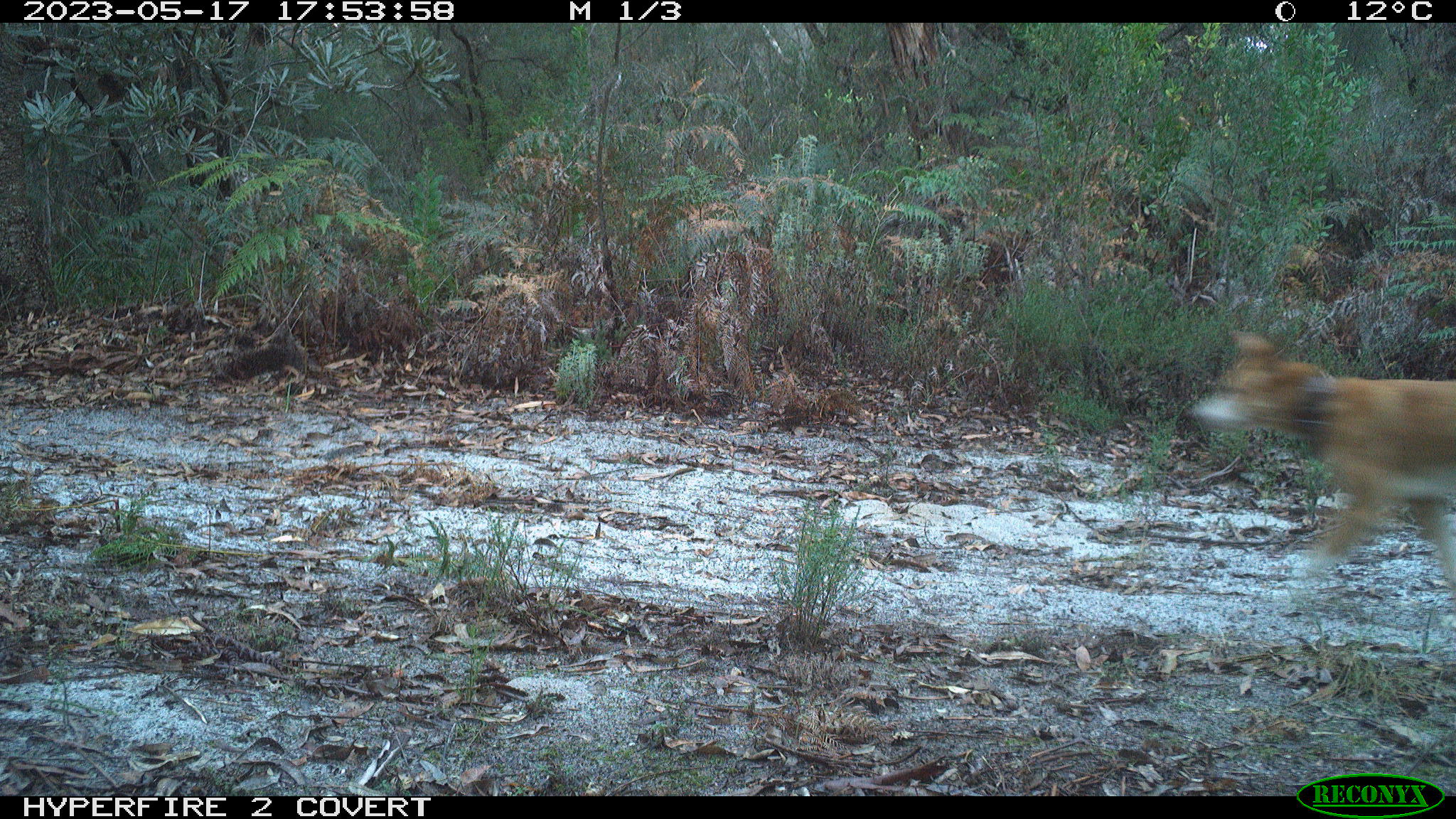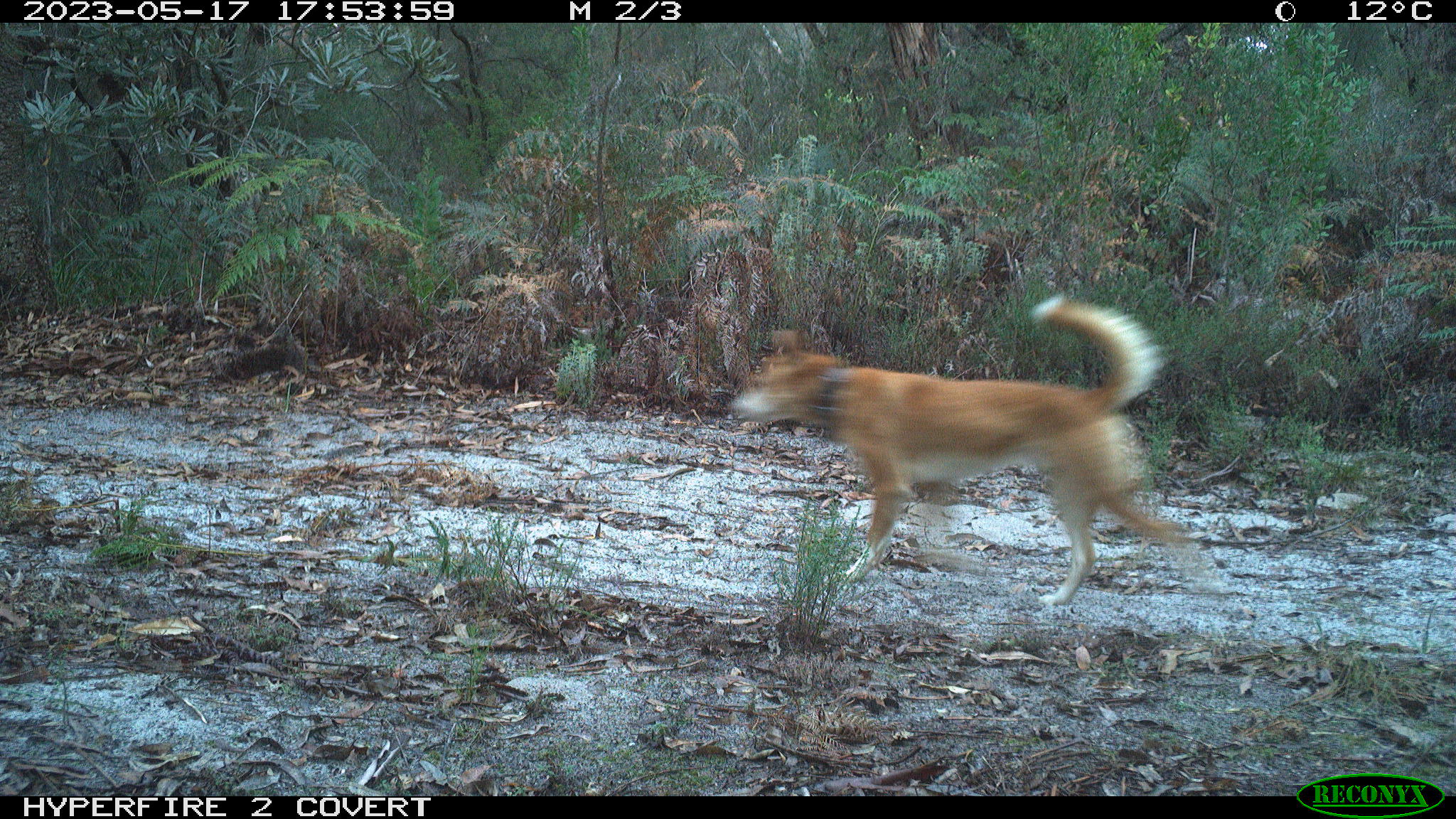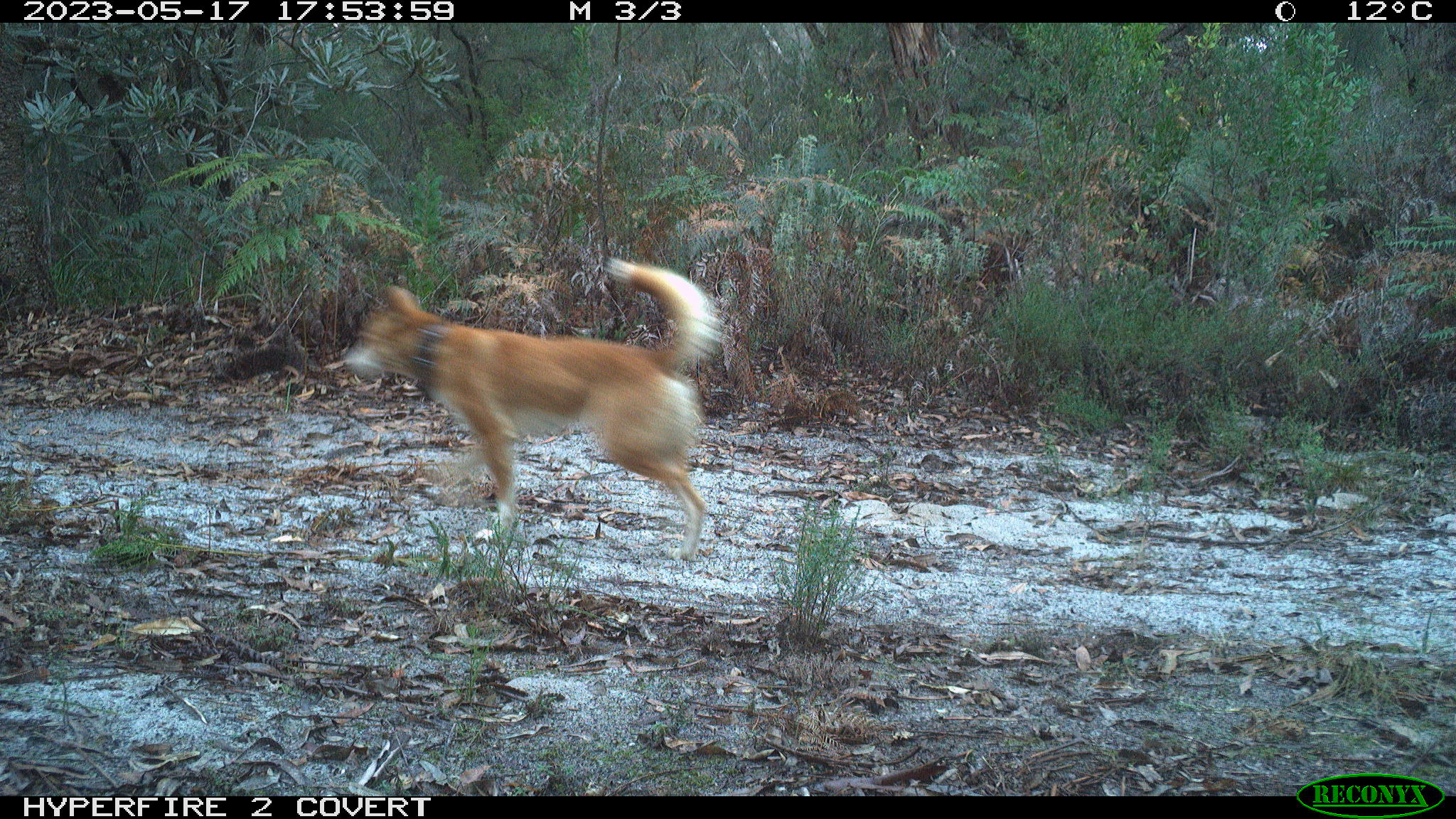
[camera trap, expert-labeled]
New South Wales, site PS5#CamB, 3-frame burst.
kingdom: Animalia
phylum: Chordata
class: Mammalia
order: Carnivora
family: Canidae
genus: Canis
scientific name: Canis familiaris dingo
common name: dingo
Dingo (Canis familiaris dingo).